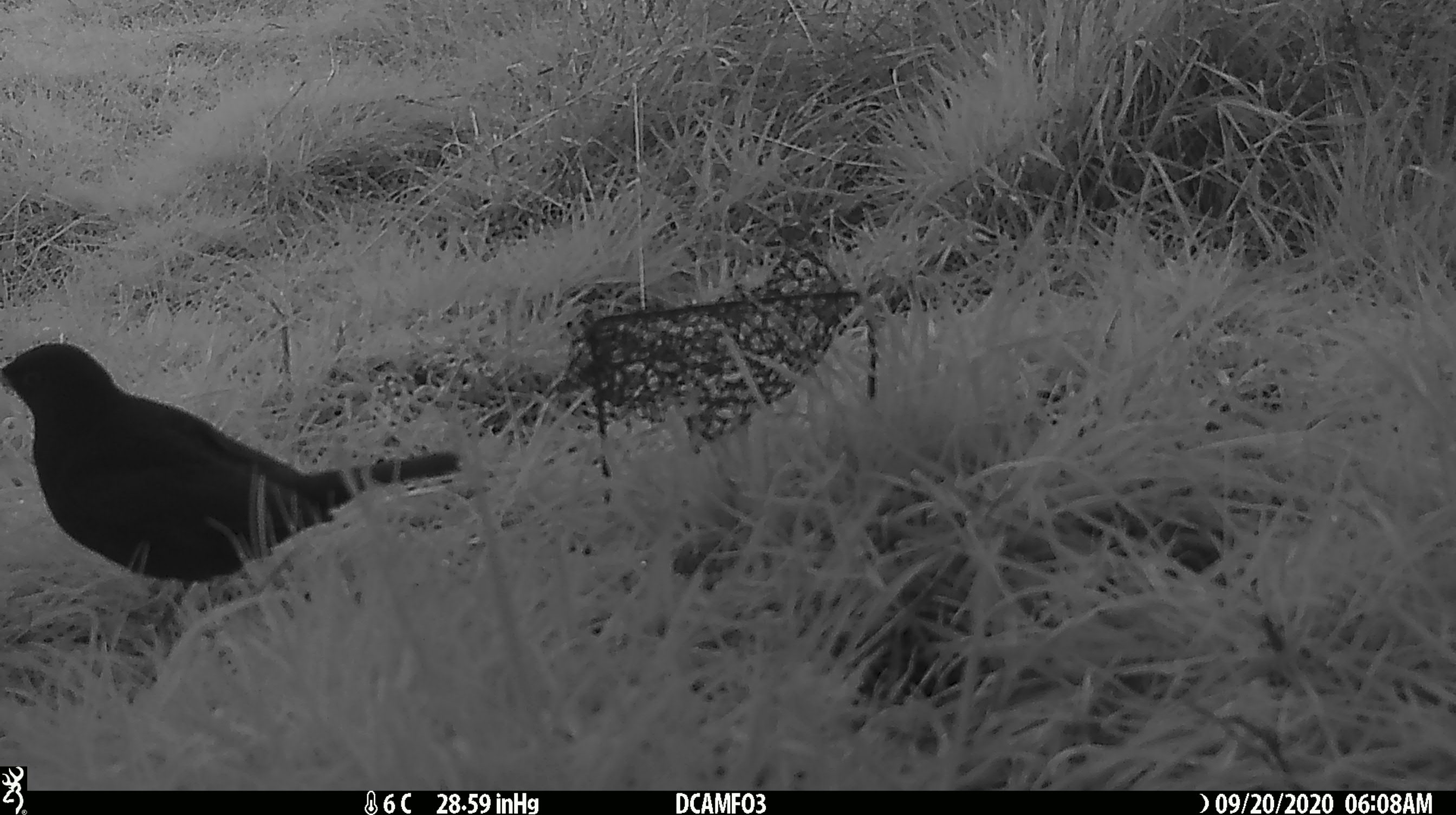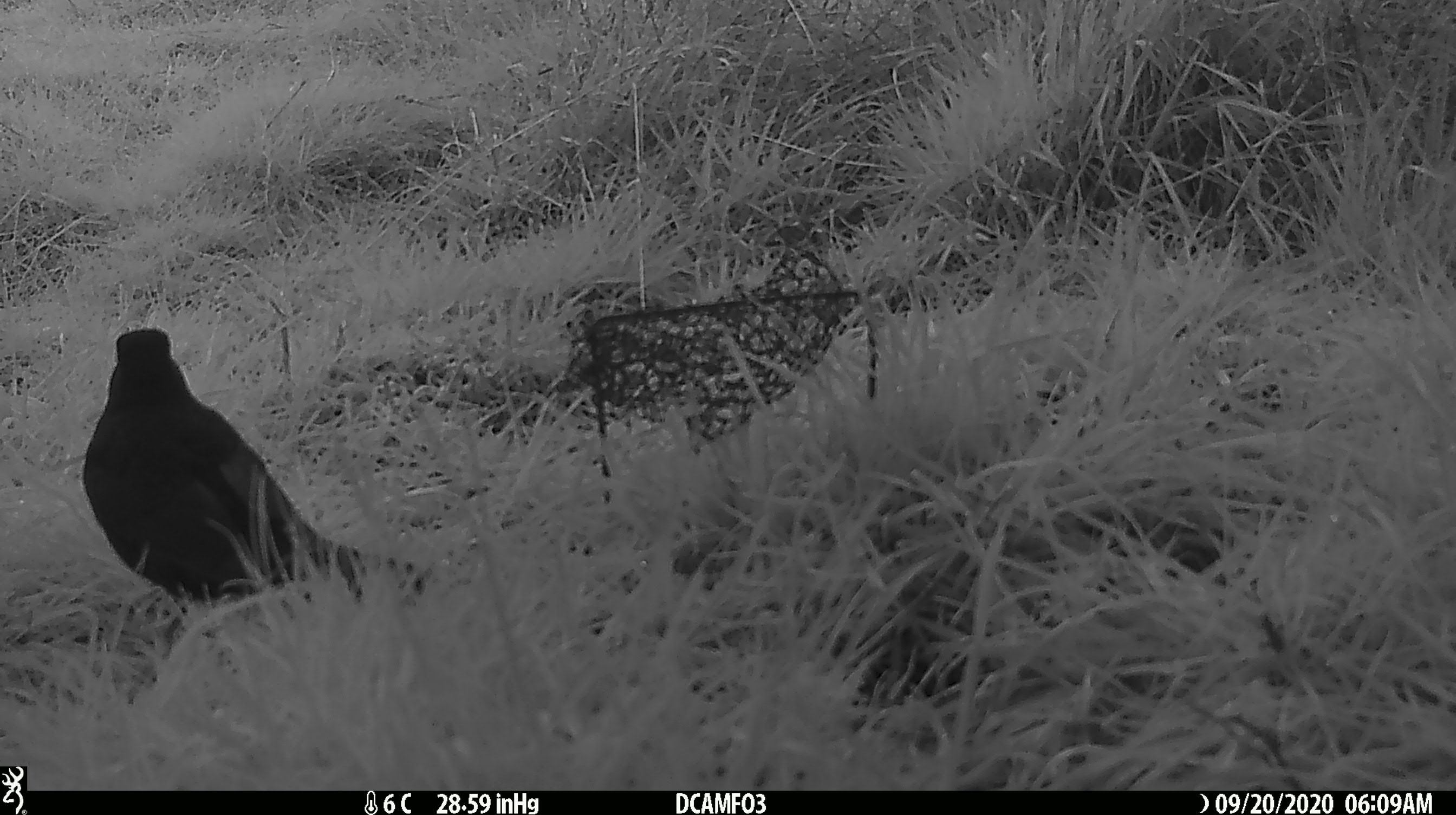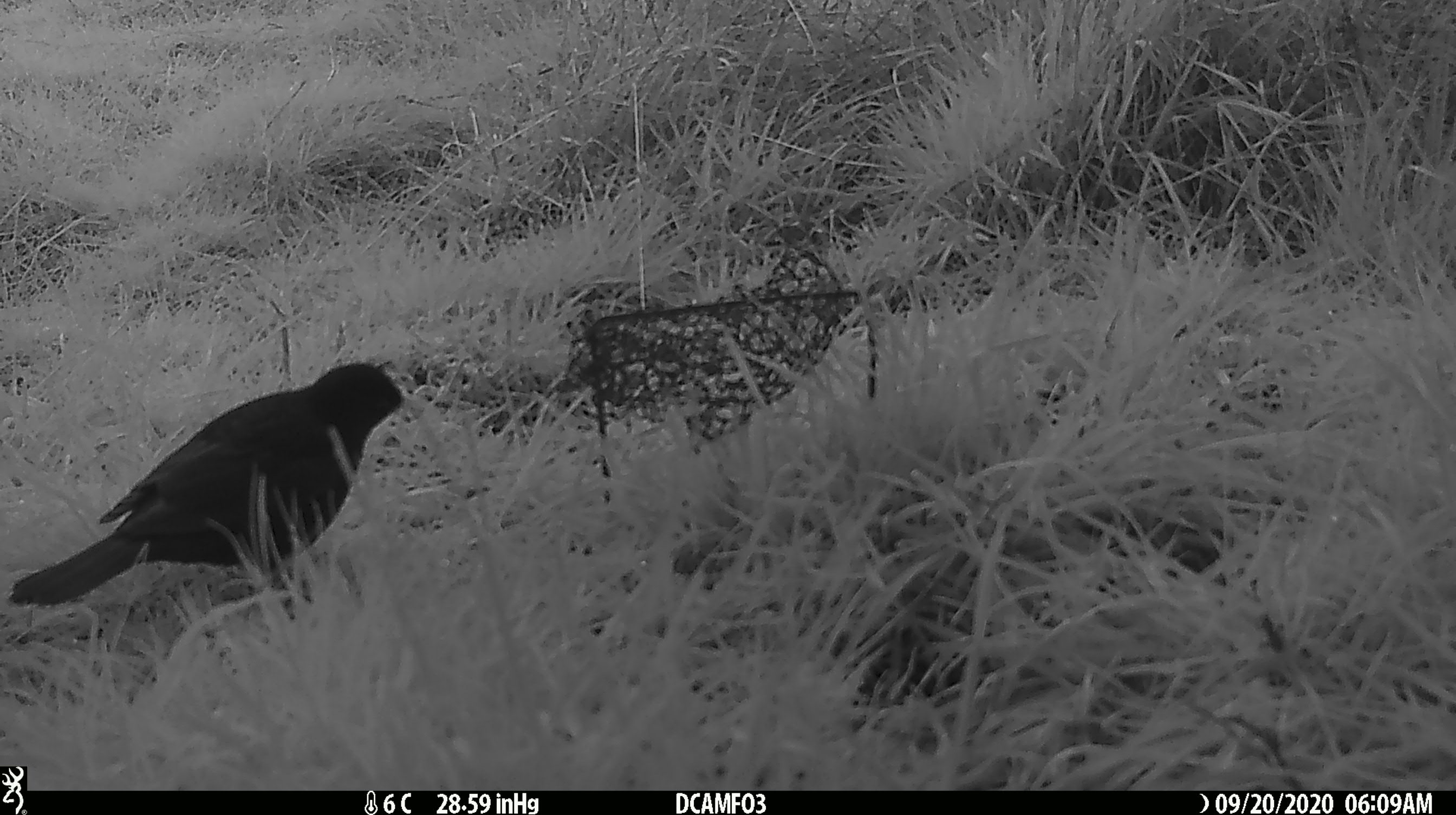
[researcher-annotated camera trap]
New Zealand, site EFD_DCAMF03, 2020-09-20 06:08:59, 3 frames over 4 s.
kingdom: Animalia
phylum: Chordata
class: Aves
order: Passeriformes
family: Turdidae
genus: Turdus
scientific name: Turdus merula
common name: eurasian blackbird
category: blackbird